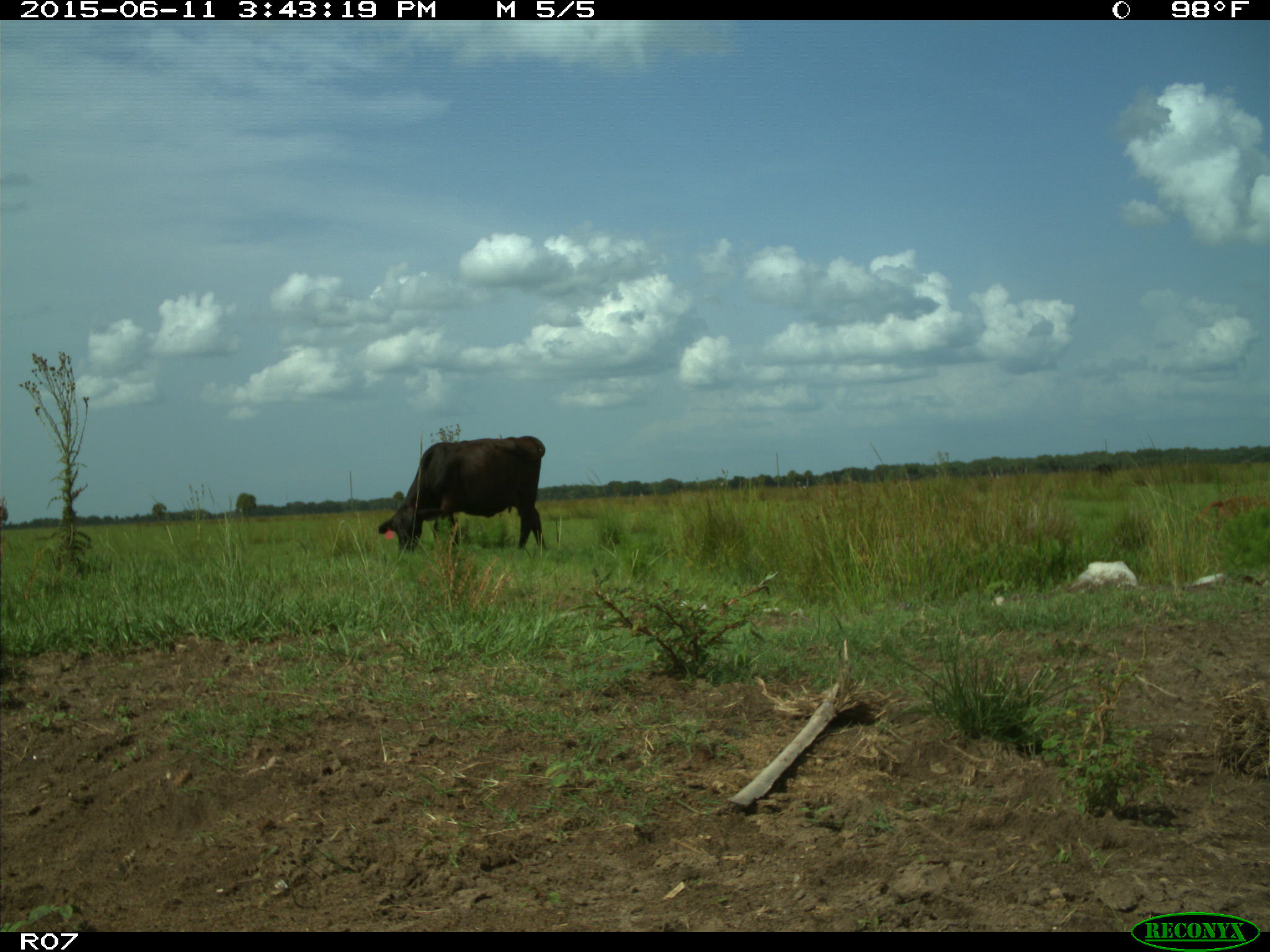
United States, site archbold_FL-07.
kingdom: Animalia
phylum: Chordata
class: Mammalia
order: Artiodactyla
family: Bovidae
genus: Bos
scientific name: Bos taurus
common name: domestic cow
Bos taurus (domestic cow).